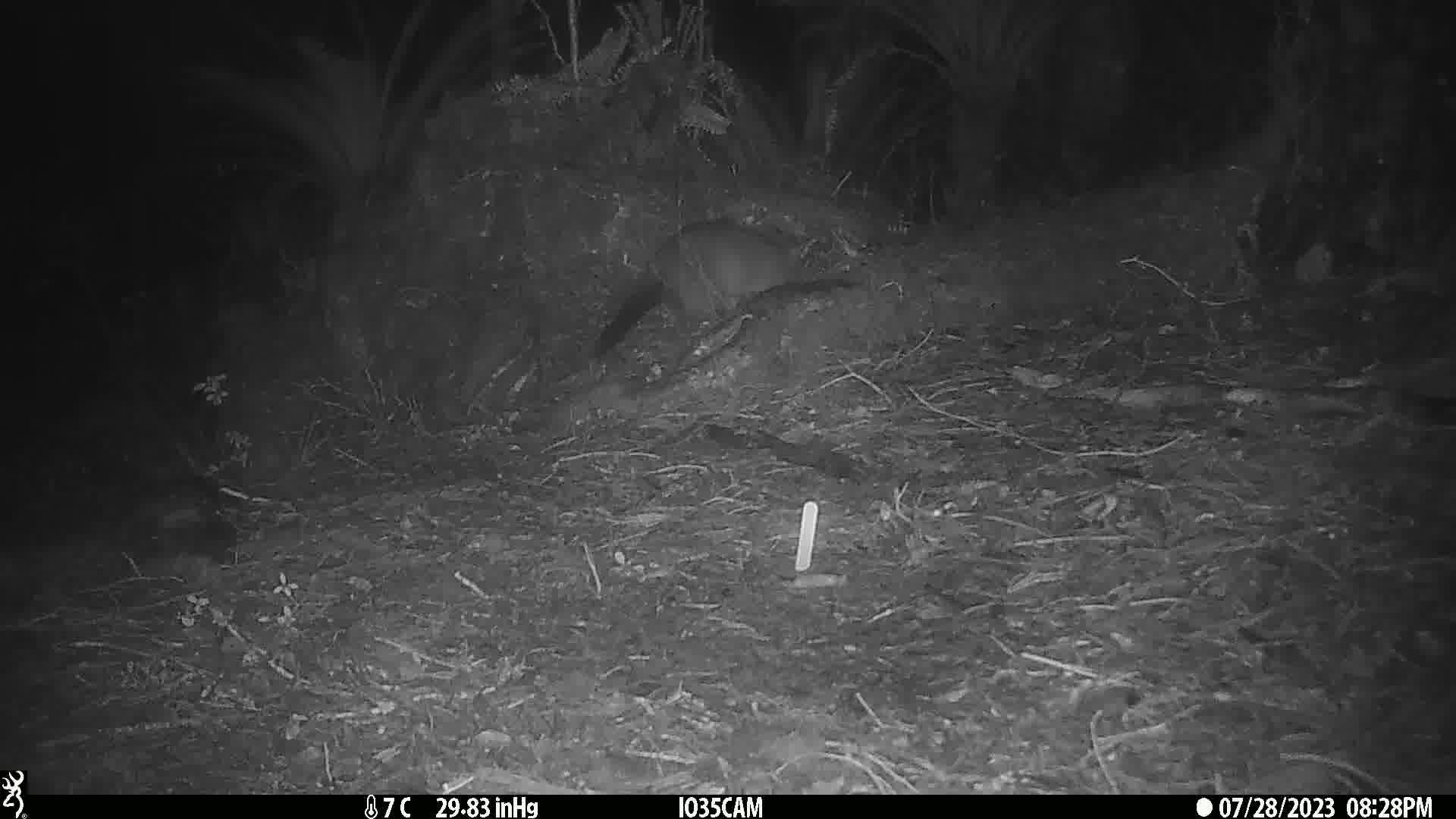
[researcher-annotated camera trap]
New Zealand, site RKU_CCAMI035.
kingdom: Animalia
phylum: Chordata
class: Mammalia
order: Diprotodontia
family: Phalangeridae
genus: Trichosurus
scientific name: Trichosurus vulpecula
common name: common brushtail possum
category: possum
Possum (common brushtail possum) (Trichosurus vulpecula).